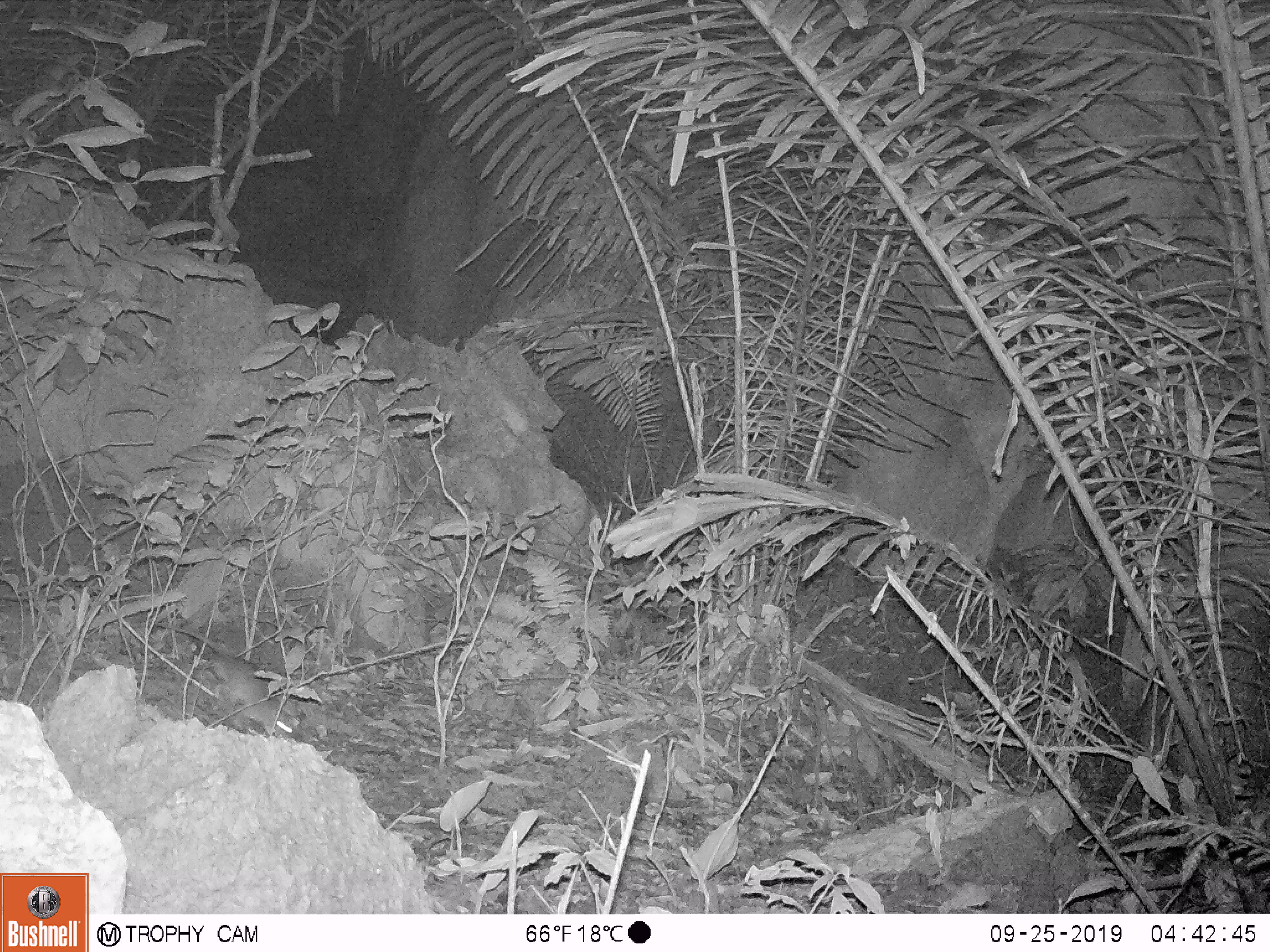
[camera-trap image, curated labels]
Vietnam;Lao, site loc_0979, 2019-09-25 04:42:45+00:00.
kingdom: Animalia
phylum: Chordata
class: Mammalia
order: Rodentia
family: Muridae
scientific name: Muridae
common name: old-world mice and rats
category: unidentified murid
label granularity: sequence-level